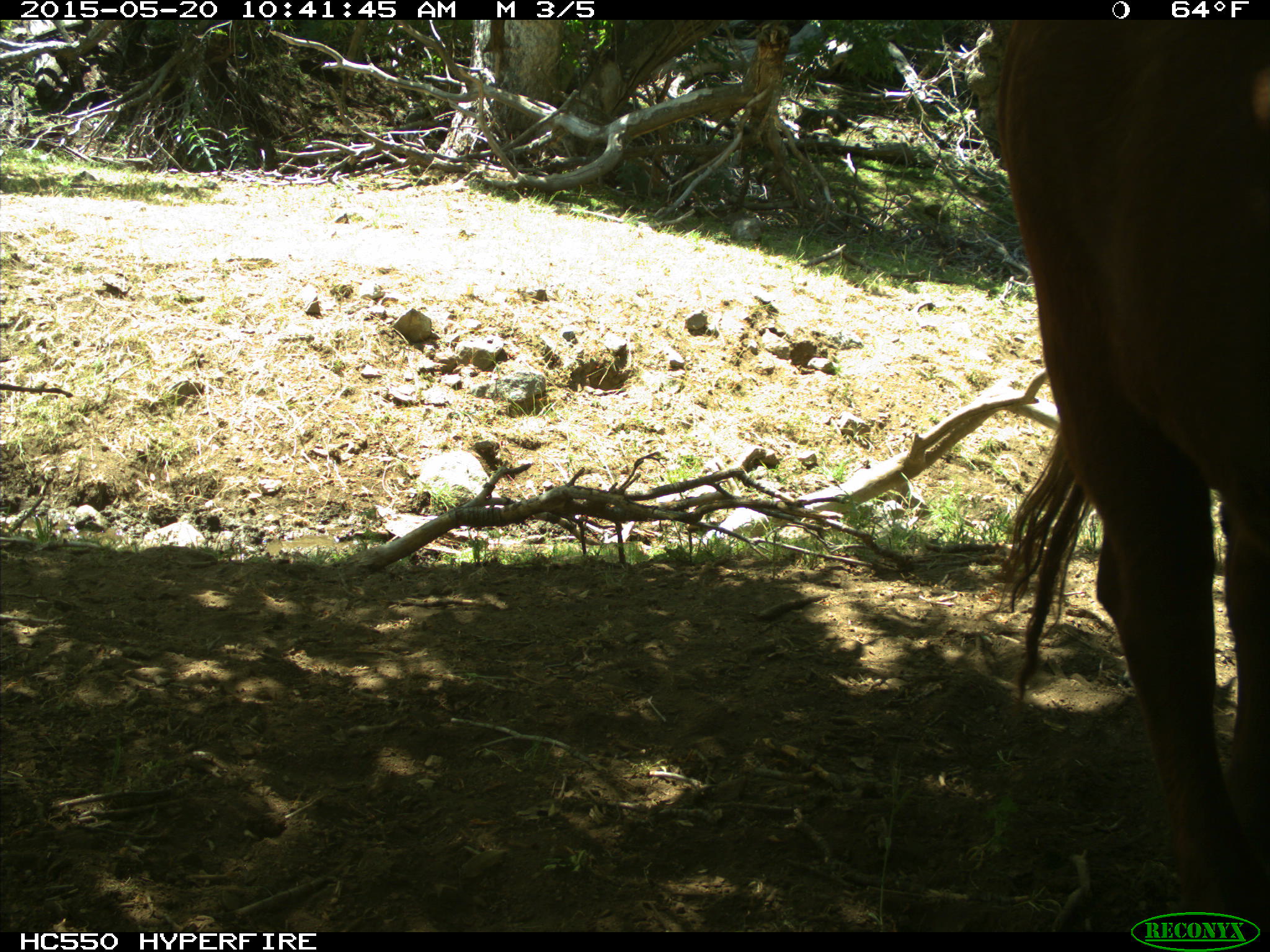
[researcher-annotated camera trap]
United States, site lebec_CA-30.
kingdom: Animalia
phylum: Chordata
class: Mammalia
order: Artiodactyla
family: Bovidae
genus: Bos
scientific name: Bos taurus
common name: domestic cow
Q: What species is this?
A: Bos taurus (domestic cow).